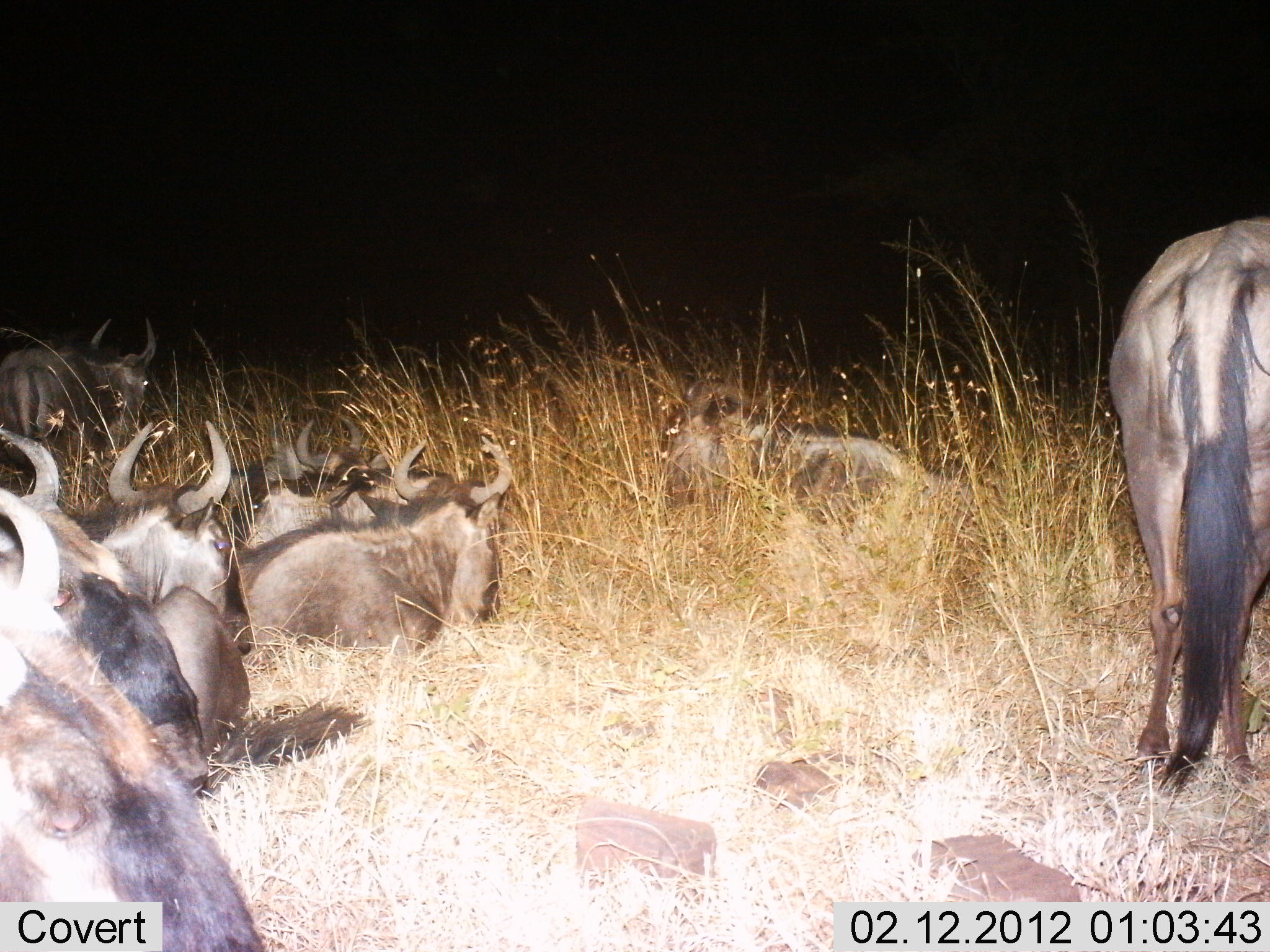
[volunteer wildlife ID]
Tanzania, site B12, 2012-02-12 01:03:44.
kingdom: Animalia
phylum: Chordata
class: Mammalia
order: Artiodactyla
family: Bovidae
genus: Connochaetes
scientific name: Connochaetes taurinus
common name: blue wildebeest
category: wildebeest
Wildebeest (blue wildebeest) (Connochaetes taurinus), count 9. Behavior (volunteer vote fractions): standing 62%, resting 100%, moving 0%, interacting 0%. Young present (vote fraction): 4%. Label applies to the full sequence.